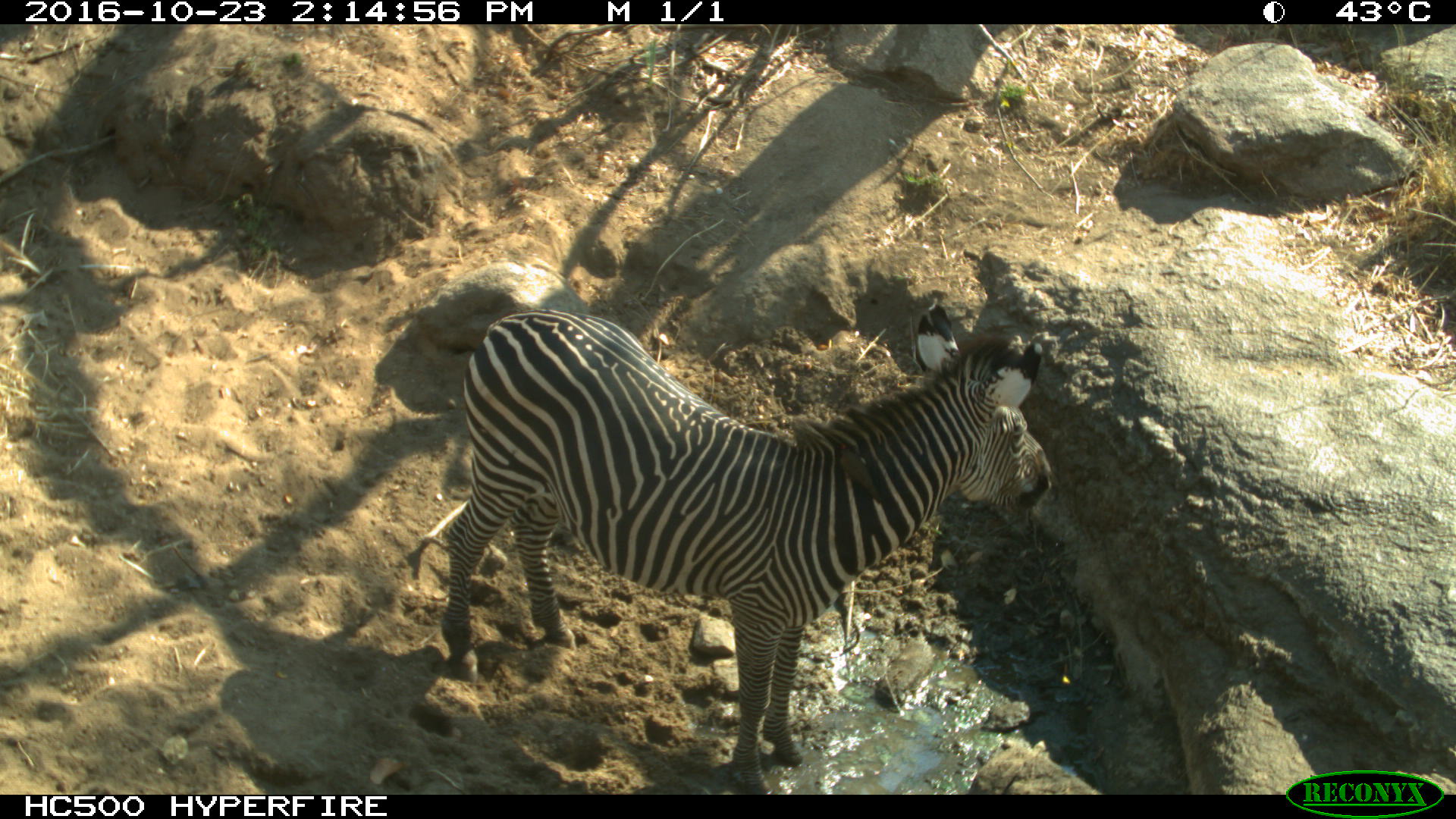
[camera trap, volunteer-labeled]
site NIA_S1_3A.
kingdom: Animalia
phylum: Chordata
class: Mammalia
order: Perissodactyla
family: Equidae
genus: Equus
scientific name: Equus quagga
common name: plains zebra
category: zebraplains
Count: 1.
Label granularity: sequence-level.